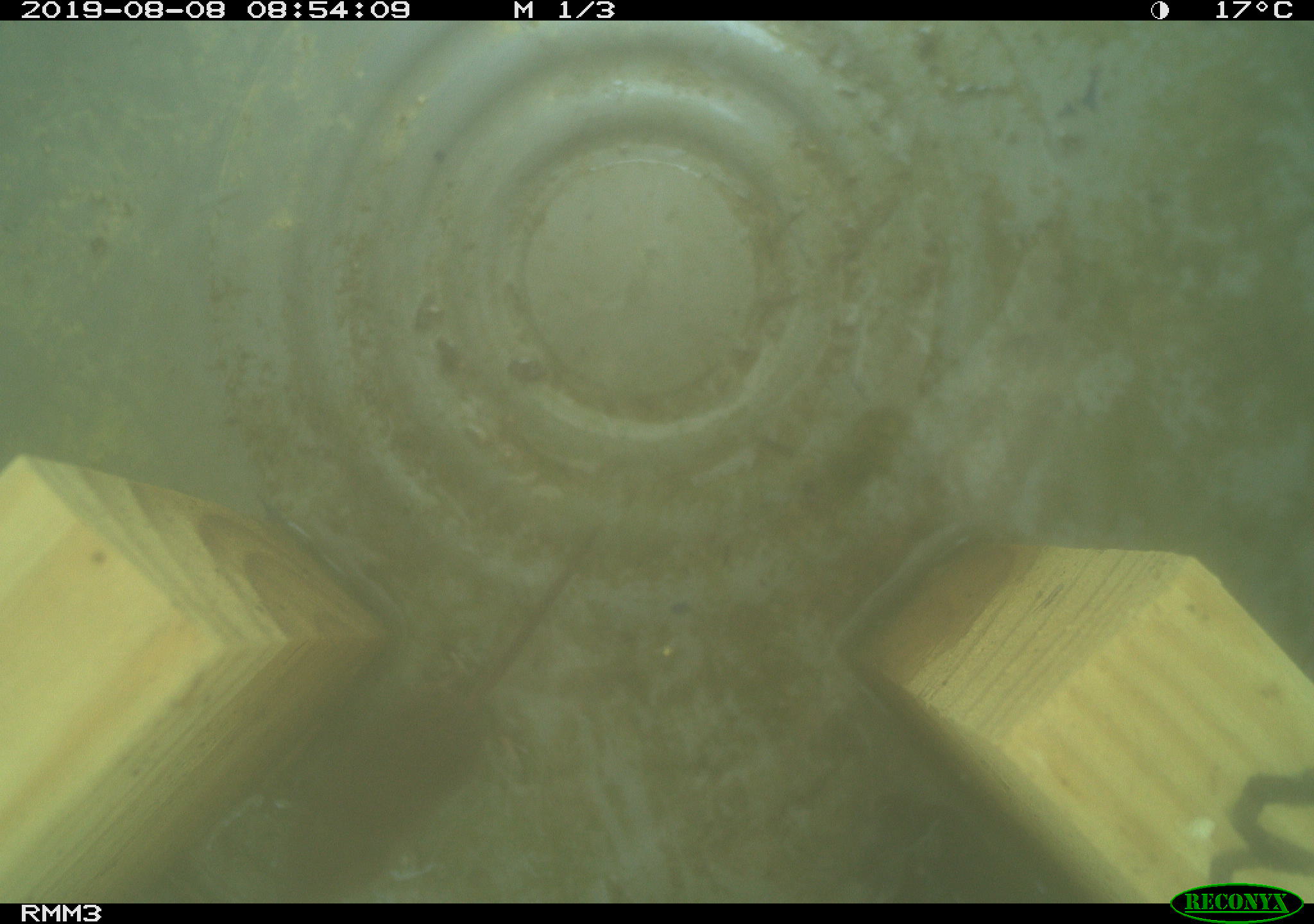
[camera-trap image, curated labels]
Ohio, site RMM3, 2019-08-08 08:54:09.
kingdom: Animalia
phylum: Chordata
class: Mammalia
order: Eulipotyphla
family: Soricidae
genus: Sorex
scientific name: Sorex cinereus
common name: masked shrew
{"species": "masked shrew (Sorex cinereus)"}